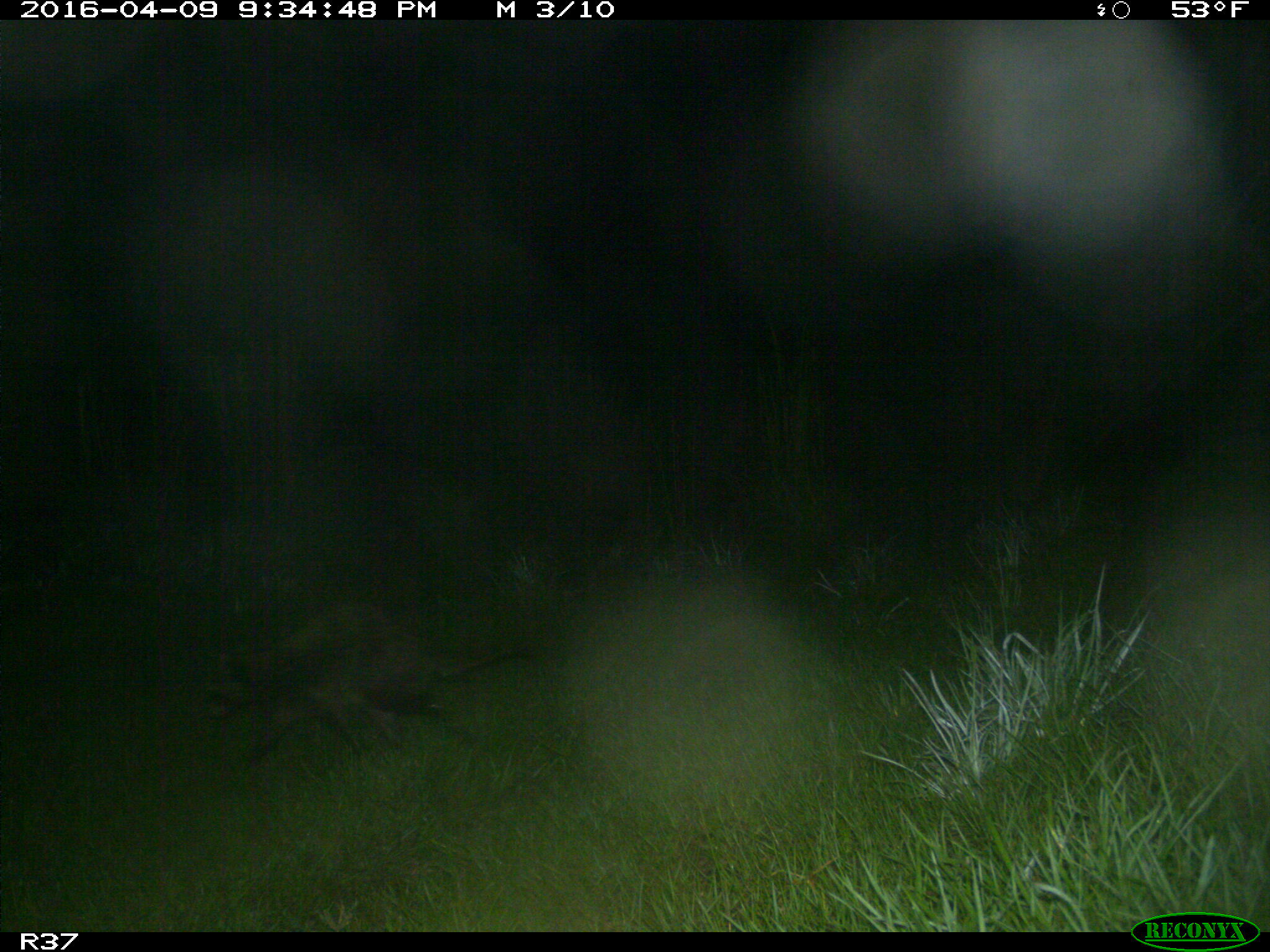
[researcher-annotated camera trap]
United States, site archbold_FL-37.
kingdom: Animalia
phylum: Chordata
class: Mammalia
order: Carnivora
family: Procyonidae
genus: Procyon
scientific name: Procyon lotor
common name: common raccoon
Procyon lotor (common raccoon).